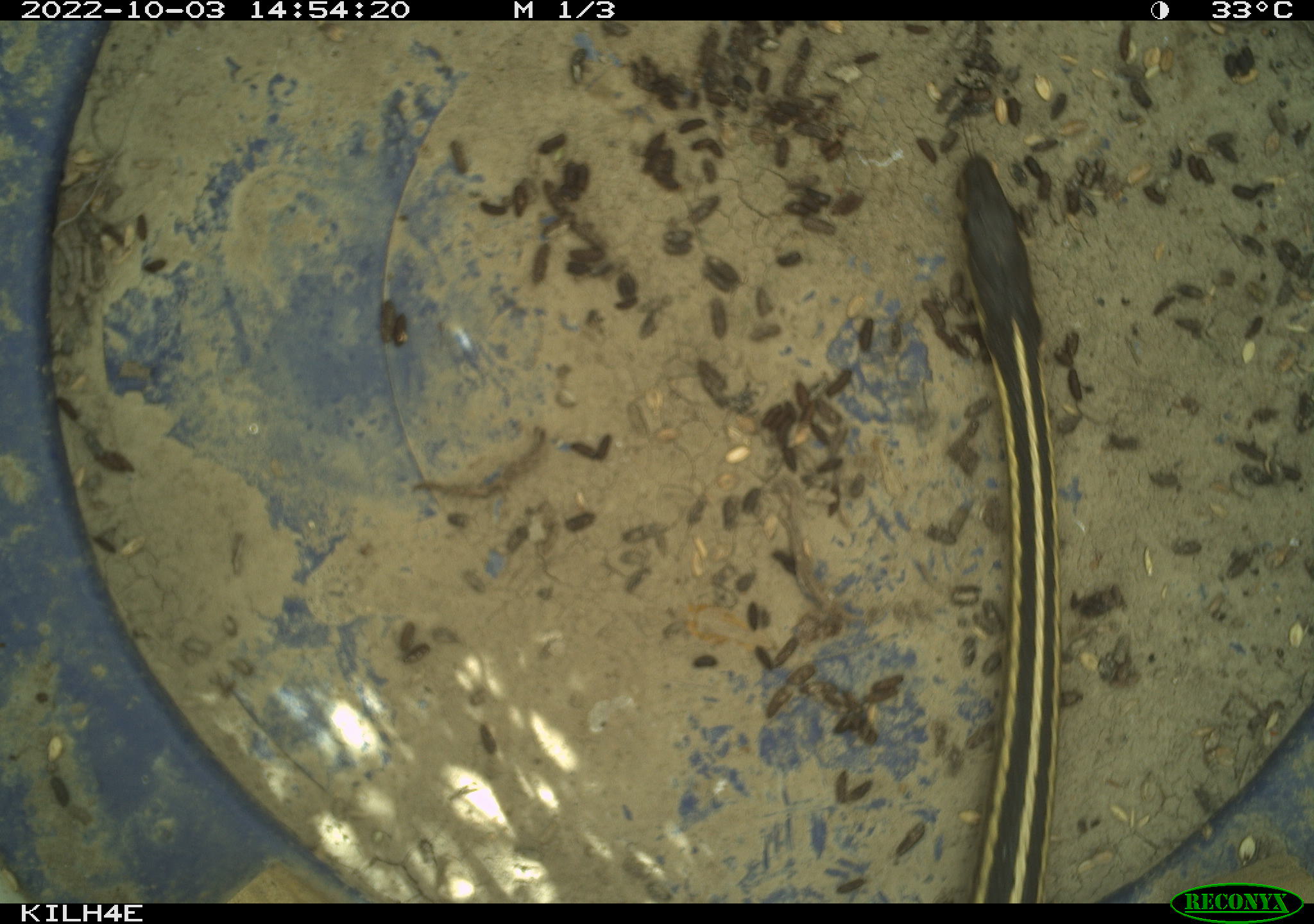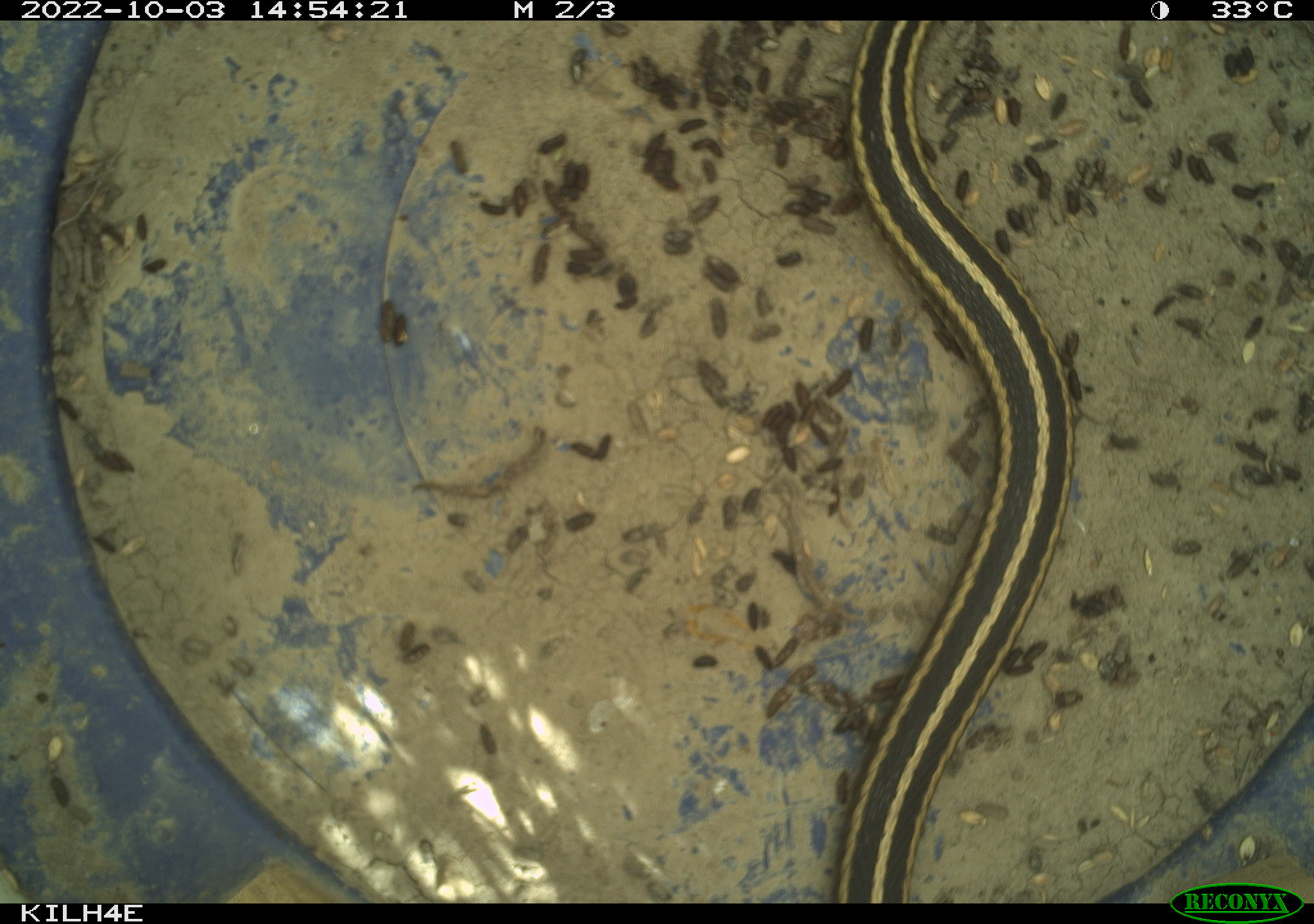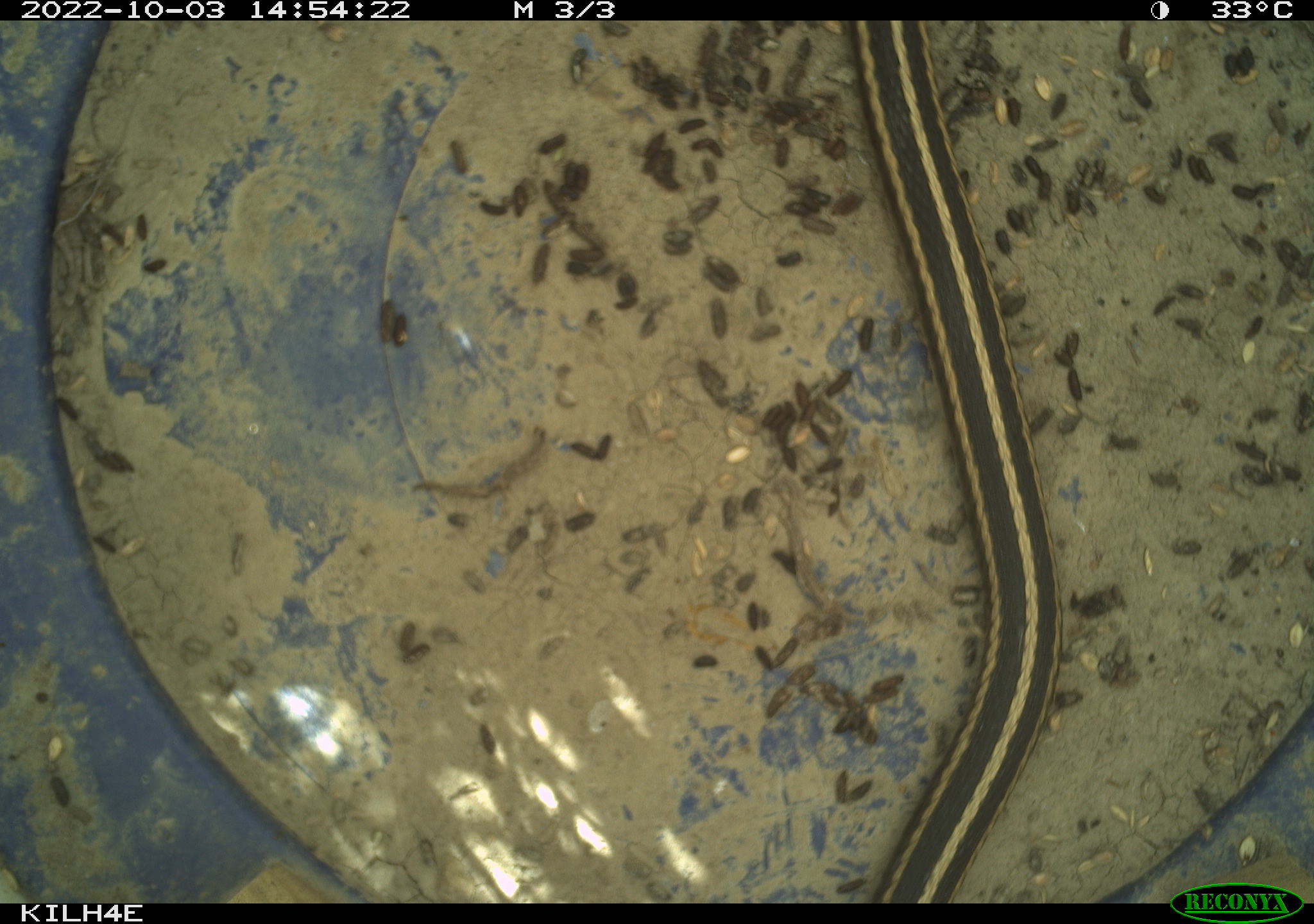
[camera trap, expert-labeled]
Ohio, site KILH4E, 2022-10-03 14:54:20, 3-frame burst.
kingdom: Animalia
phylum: Chordata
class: Reptilia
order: Squamata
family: Colubridae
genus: Thamnophis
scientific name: Thamnophis sirtalis sirtalis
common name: eastern gartersnake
Eastern gartersnake (Thamnophis sirtalis sirtalis).